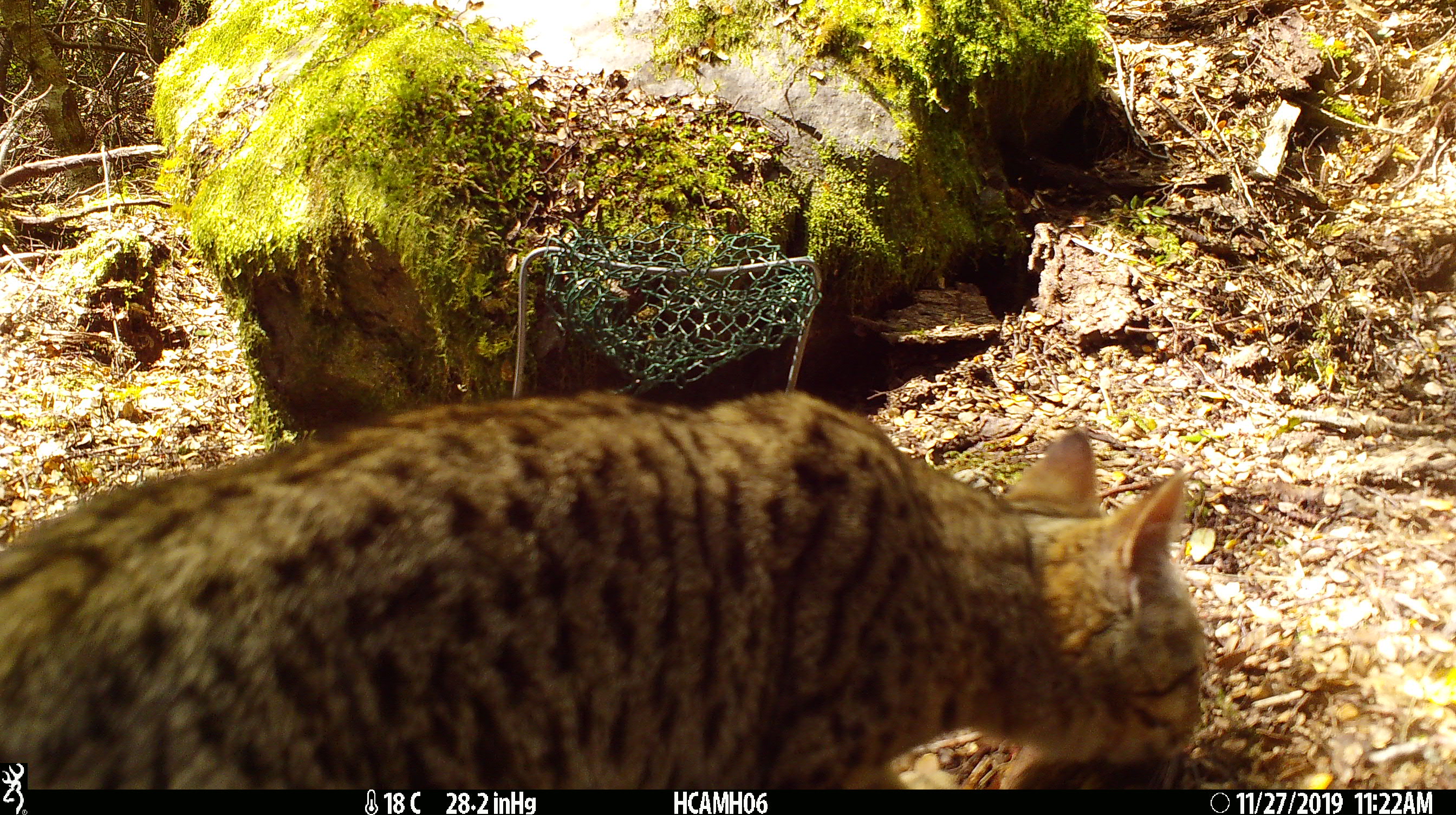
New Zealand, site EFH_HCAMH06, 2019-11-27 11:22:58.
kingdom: Animalia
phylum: Chordata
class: Mammalia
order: Carnivora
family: Felidae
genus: Felis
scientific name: Felis catus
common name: domestic cat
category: cat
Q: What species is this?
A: Cat (domestic cat) (Felis catus).